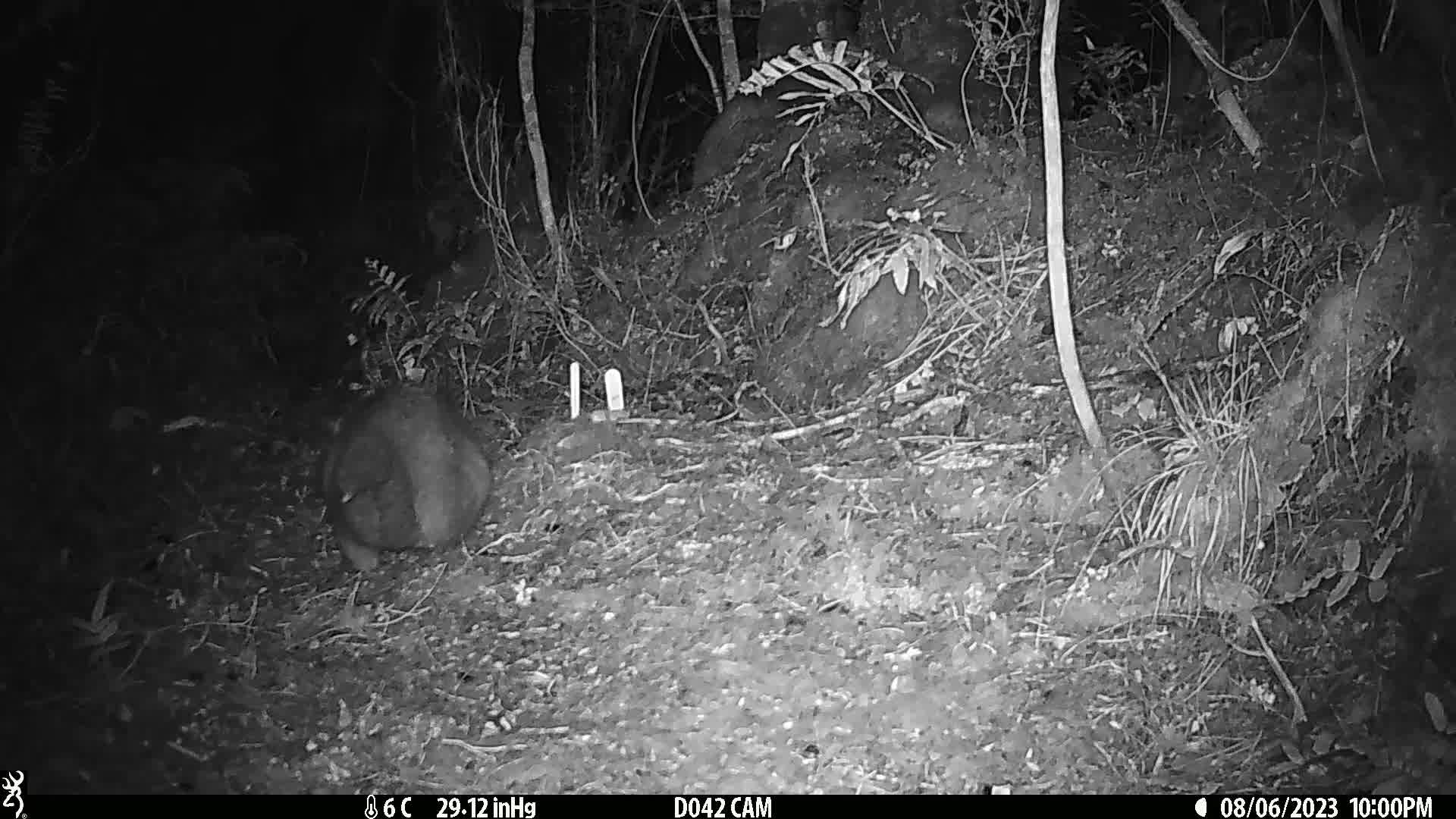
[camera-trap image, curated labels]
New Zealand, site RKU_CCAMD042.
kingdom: Animalia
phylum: Chordata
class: Mammalia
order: Diprotodontia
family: Phalangeridae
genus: Trichosurus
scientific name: Trichosurus vulpecula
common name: common brushtail possum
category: possum